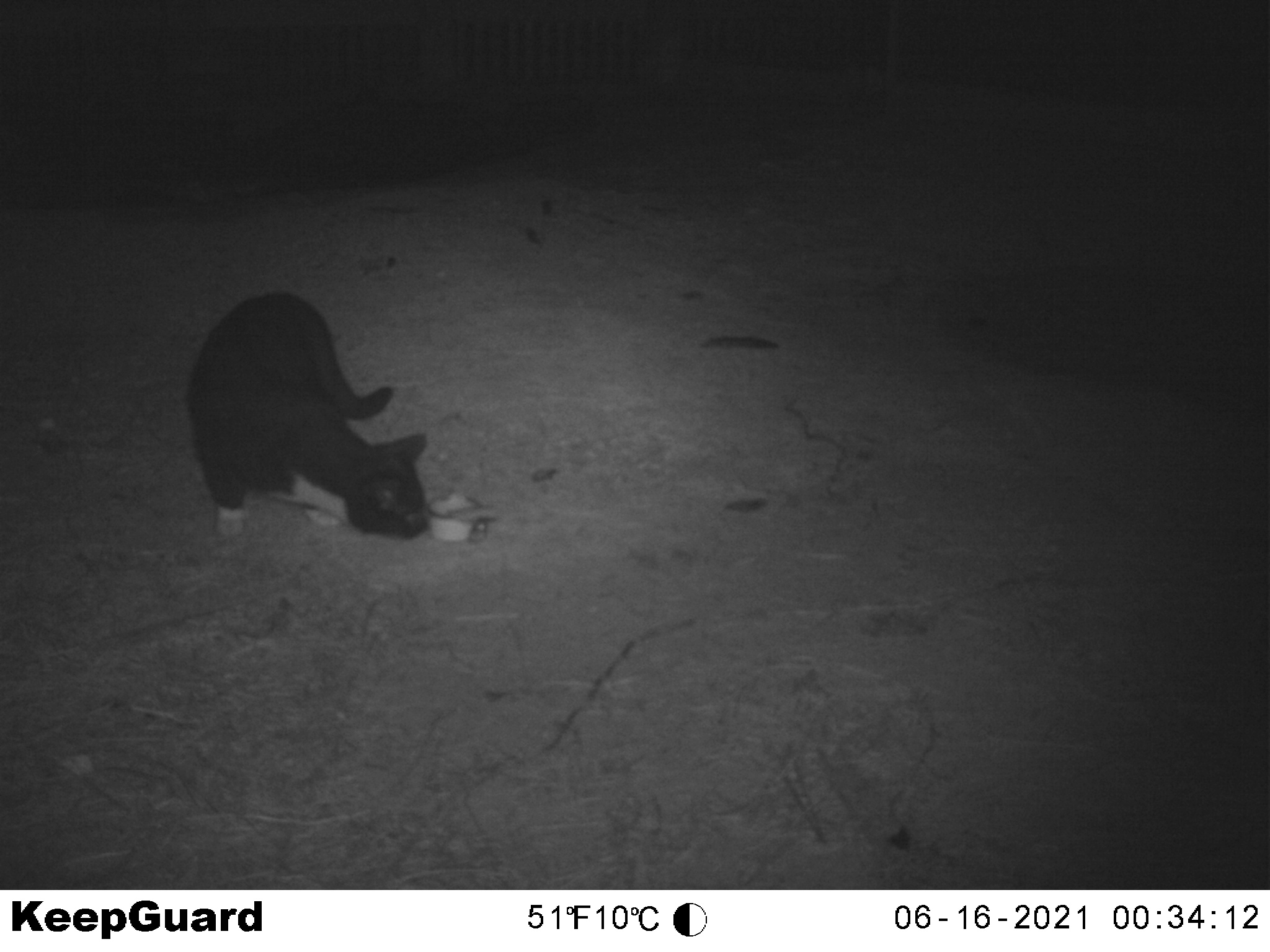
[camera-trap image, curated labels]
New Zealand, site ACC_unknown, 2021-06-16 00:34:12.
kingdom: Animalia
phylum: Chordata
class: Mammalia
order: Carnivora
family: Felidae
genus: Felis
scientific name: Felis catus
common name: domestic cat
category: cat